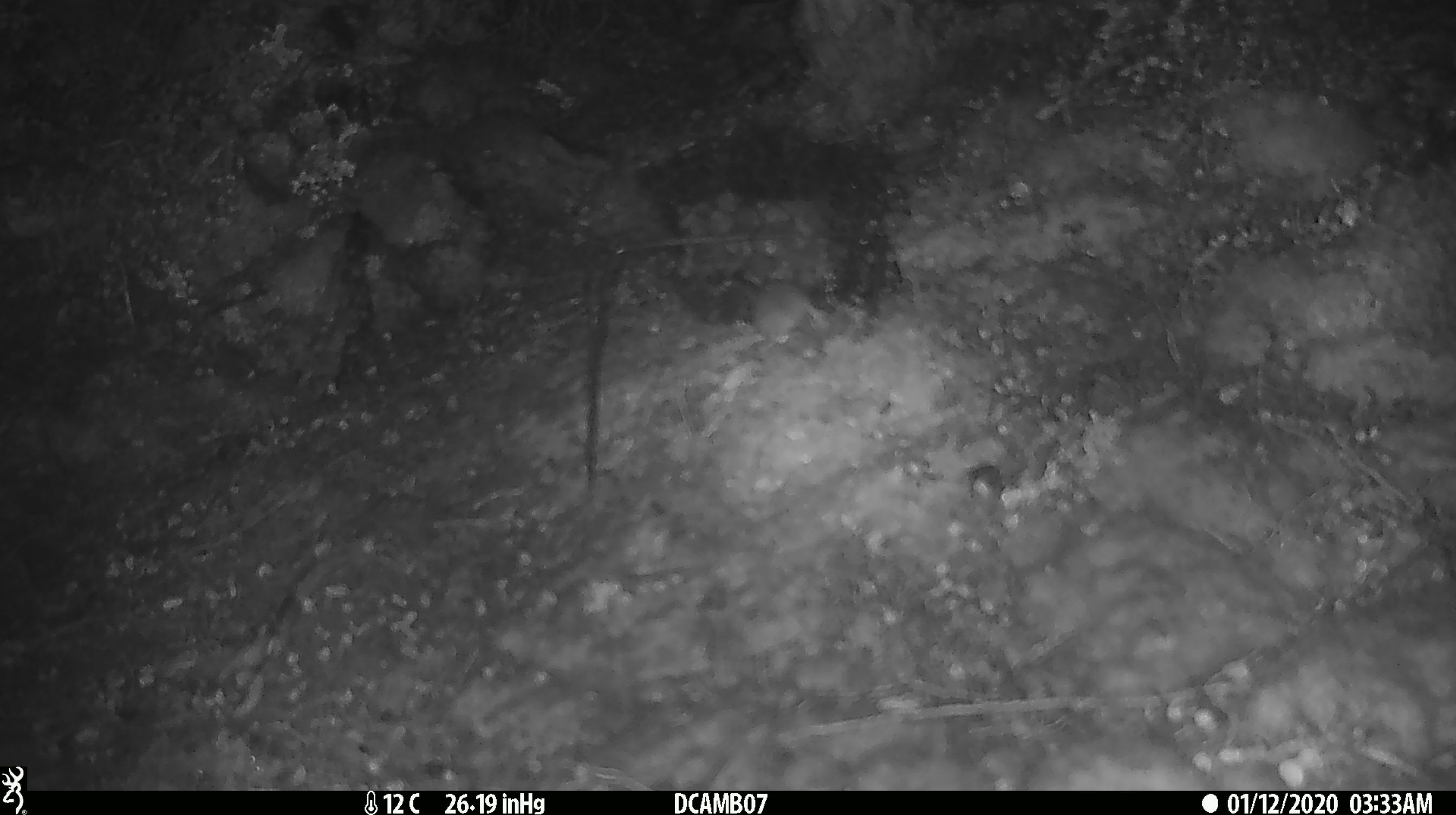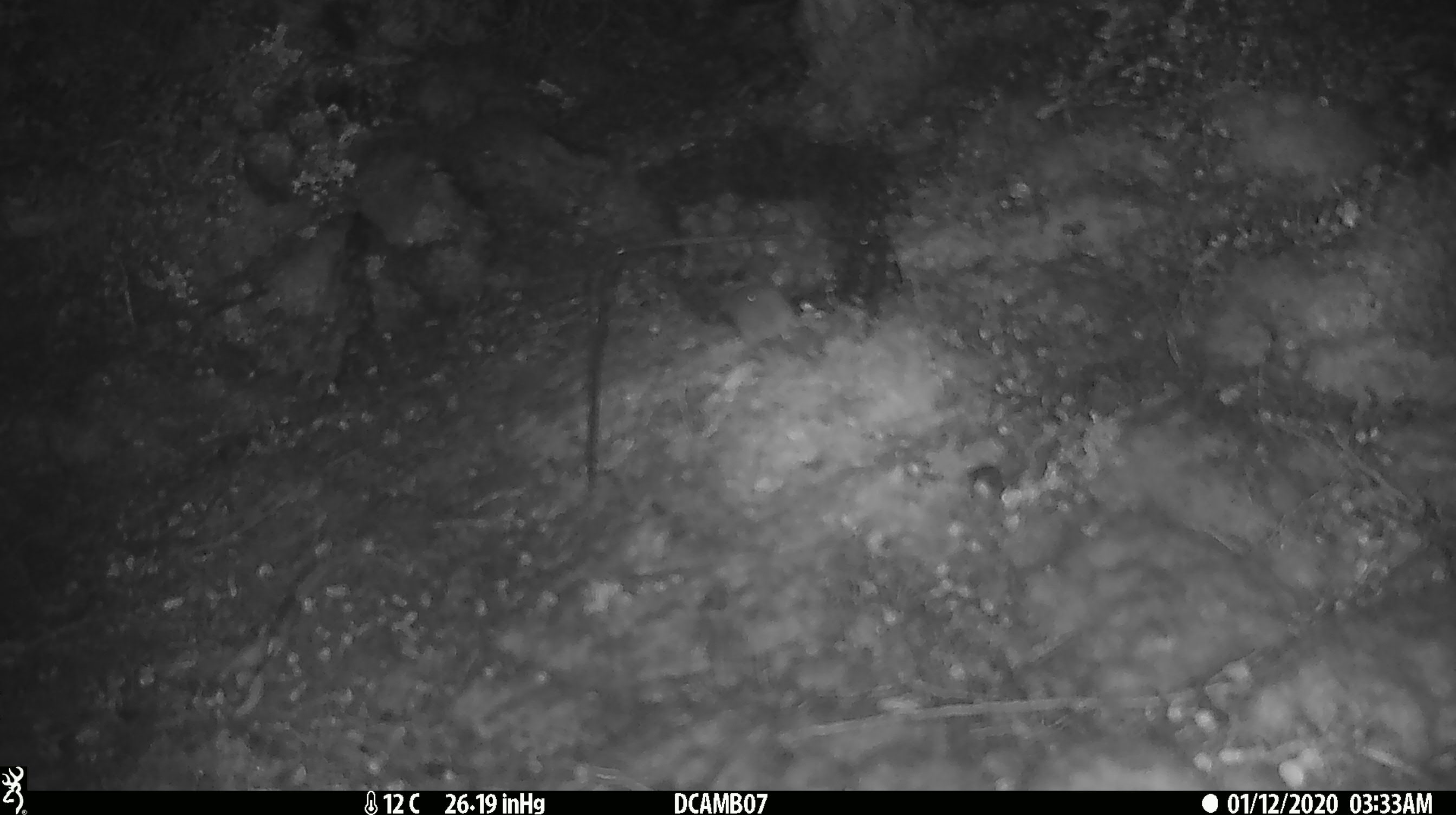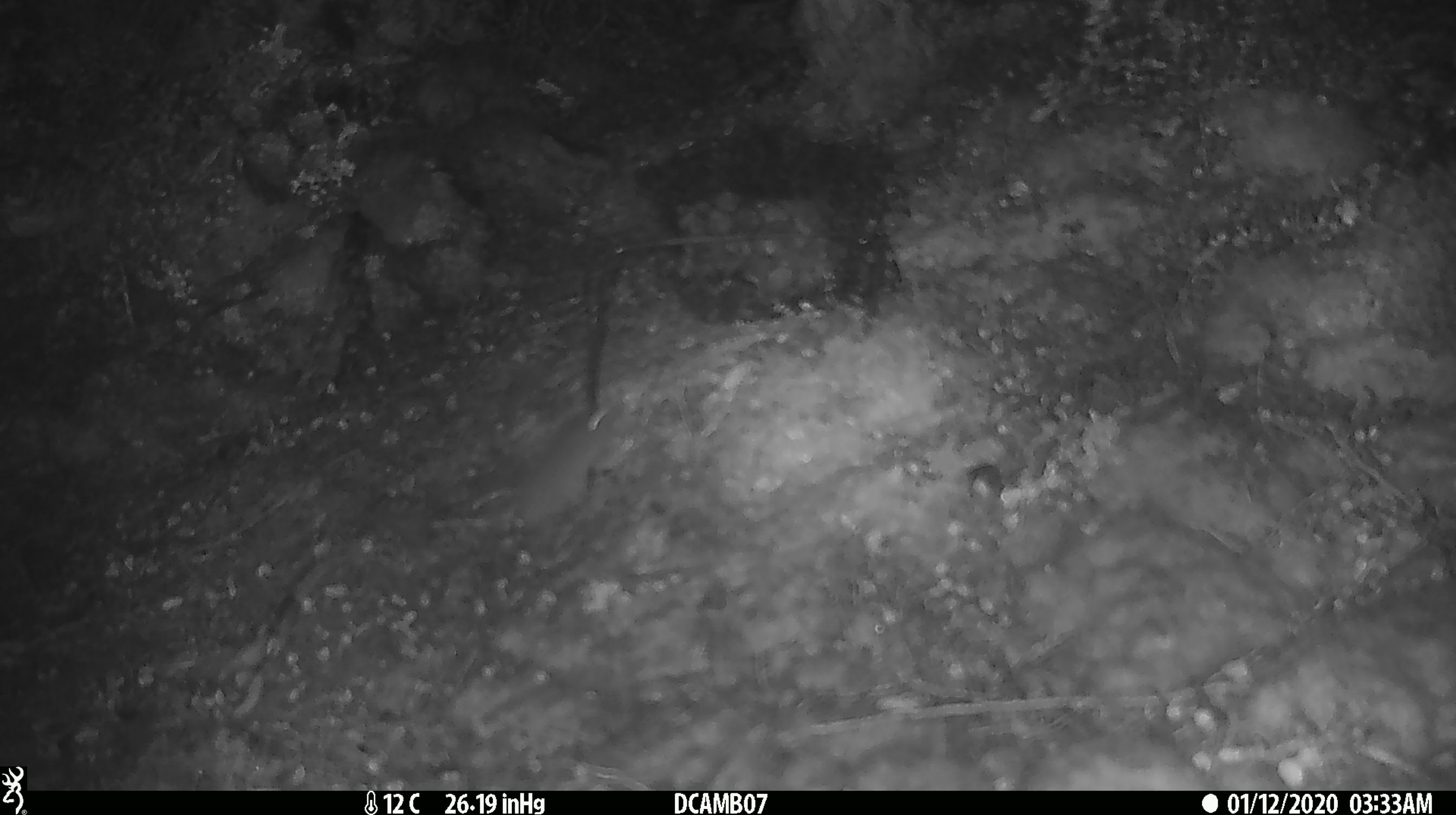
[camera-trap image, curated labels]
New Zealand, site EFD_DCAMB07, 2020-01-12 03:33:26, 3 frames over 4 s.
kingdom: Animalia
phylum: Chordata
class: Mammalia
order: Rodentia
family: Muridae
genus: Mus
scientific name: Mus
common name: mouse